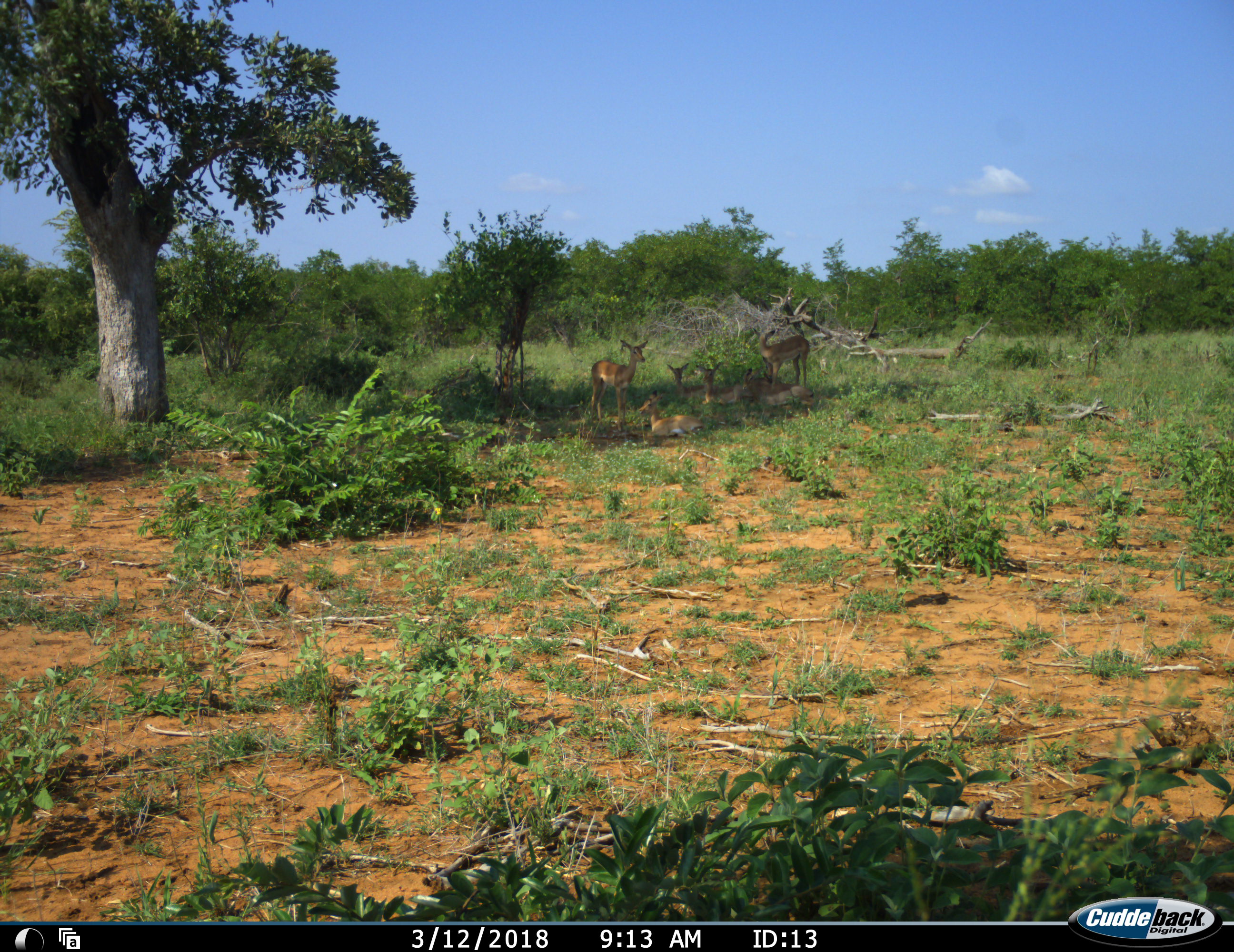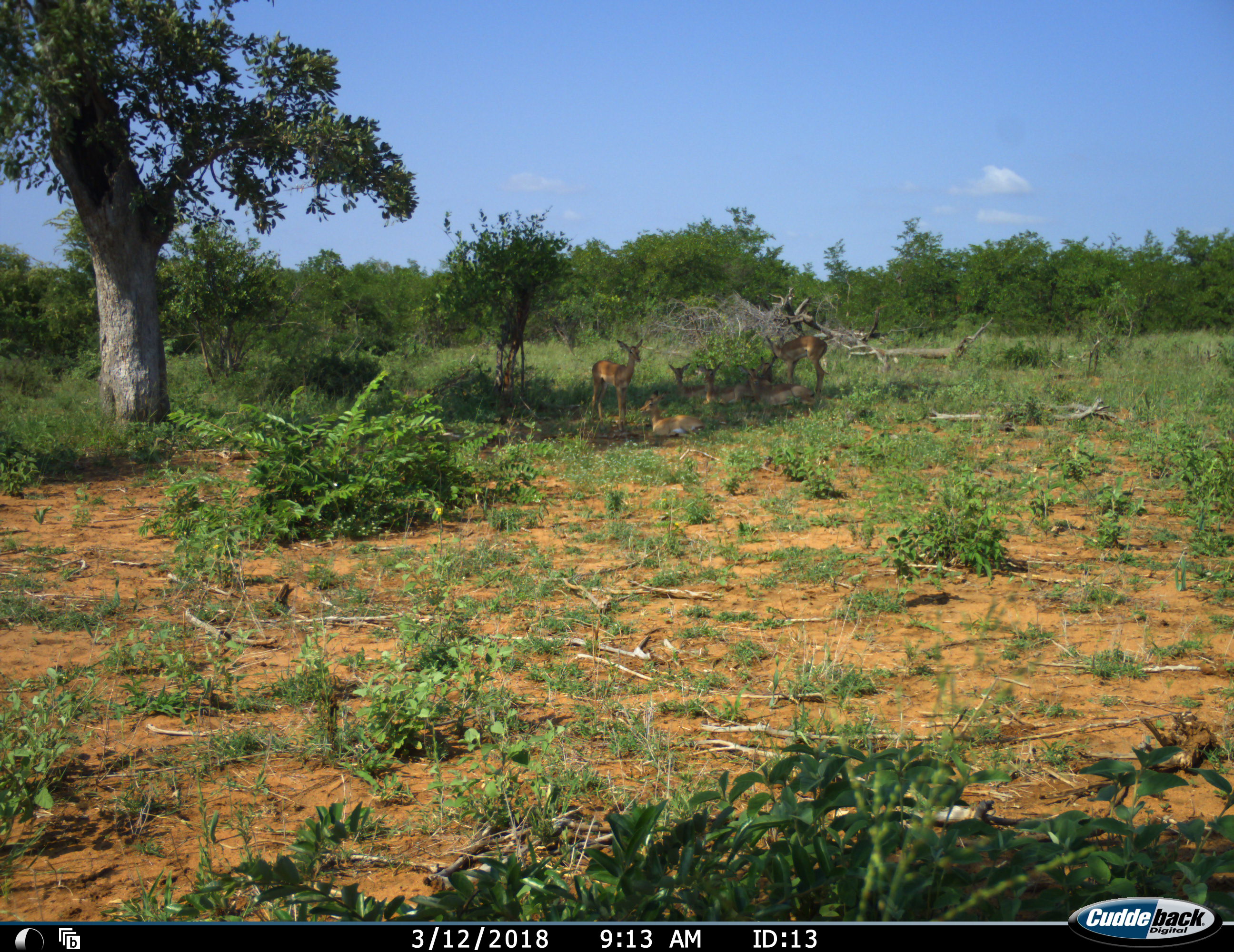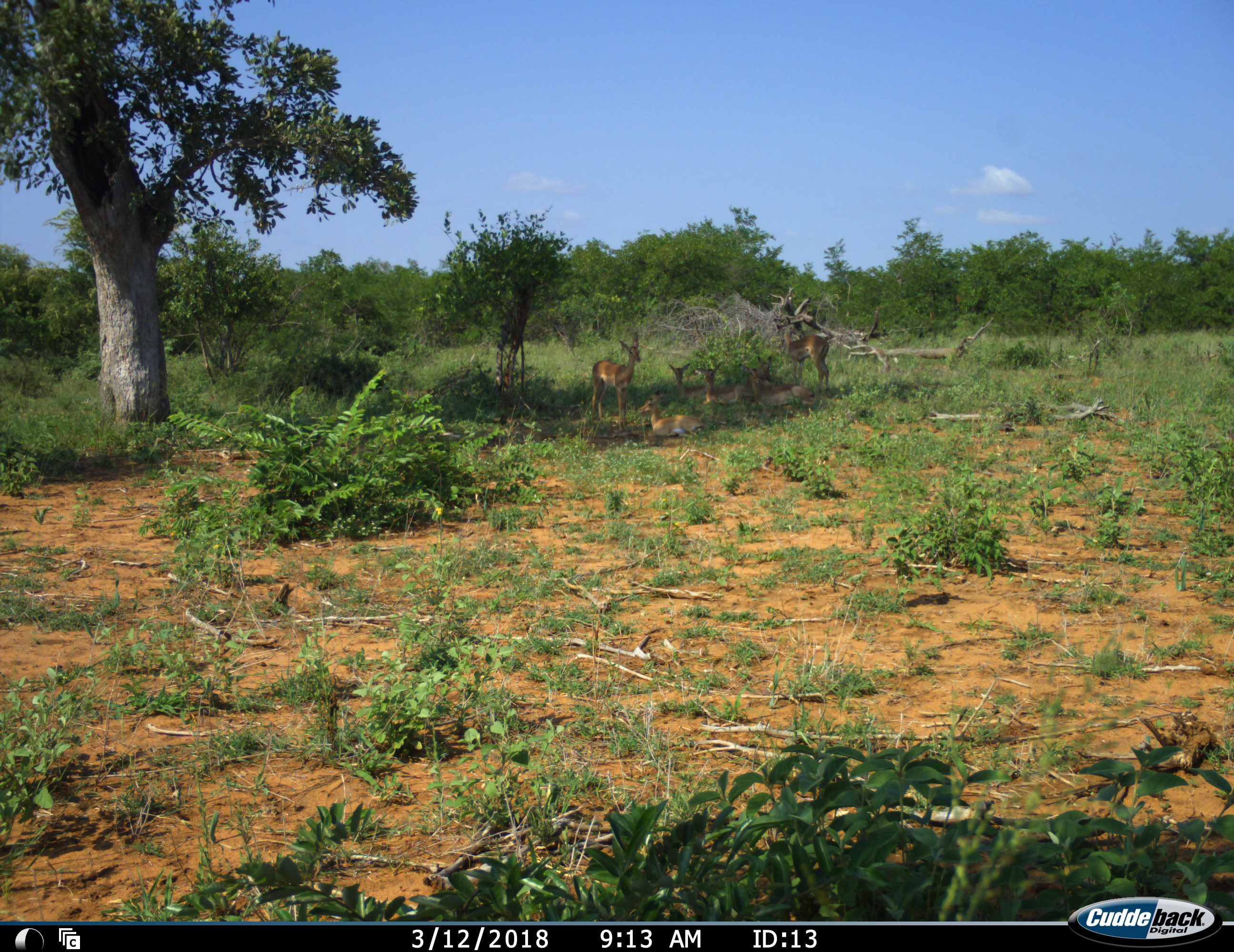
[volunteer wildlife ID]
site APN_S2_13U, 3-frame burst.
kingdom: Animalia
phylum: Chordata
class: Mammalia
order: Artiodactyla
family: Bovidae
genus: Aepyceros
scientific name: Aepyceros melampus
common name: impala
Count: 7.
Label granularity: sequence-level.